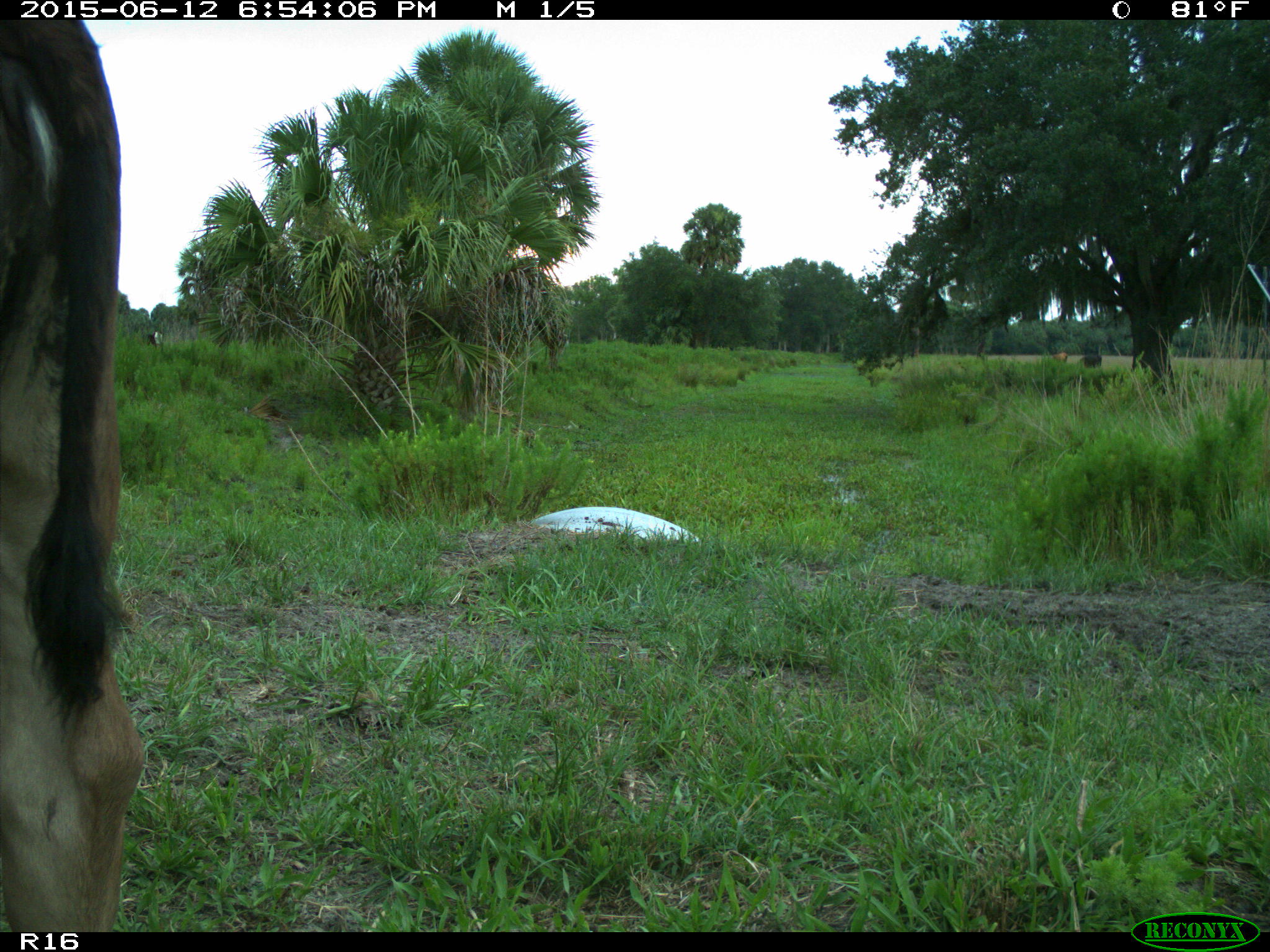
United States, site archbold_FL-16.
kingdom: Animalia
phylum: Chordata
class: Mammalia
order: Artiodactyla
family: Bovidae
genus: Bos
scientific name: Bos taurus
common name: domestic cow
Bos taurus (domestic cow).